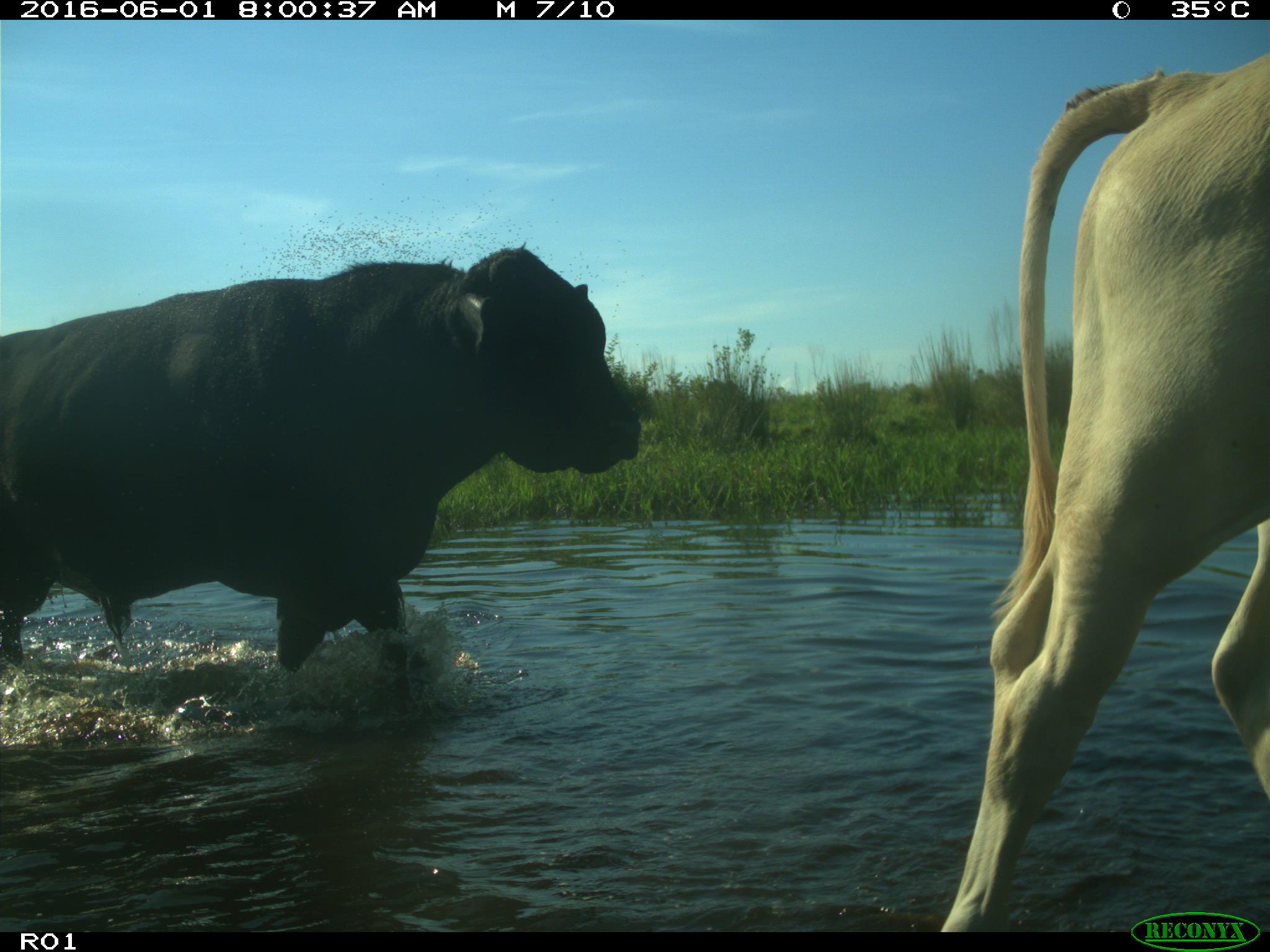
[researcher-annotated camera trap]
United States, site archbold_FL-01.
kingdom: Animalia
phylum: Chordata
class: Mammalia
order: Artiodactyla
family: Bovidae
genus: Bos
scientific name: Bos taurus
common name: domestic cow